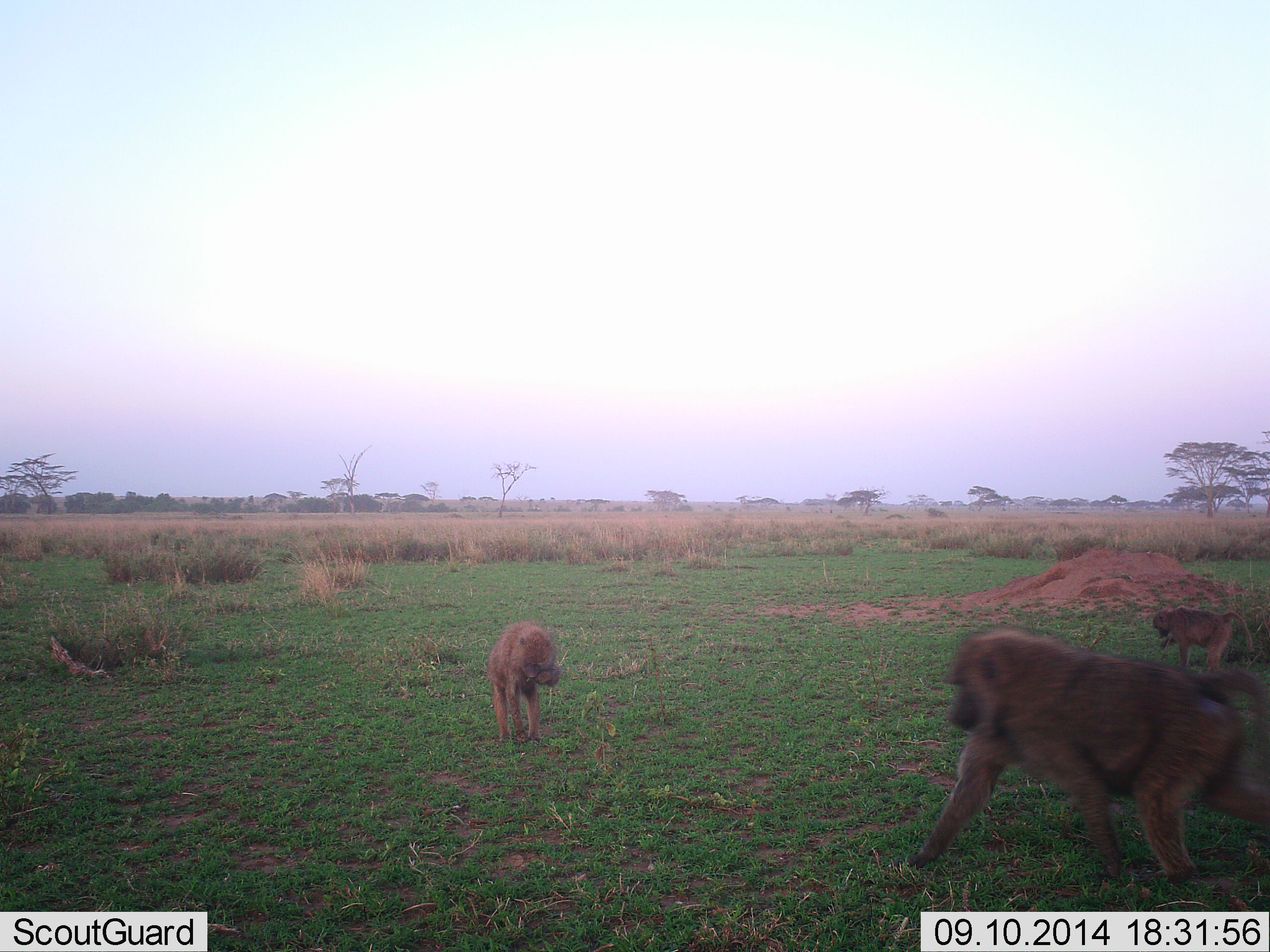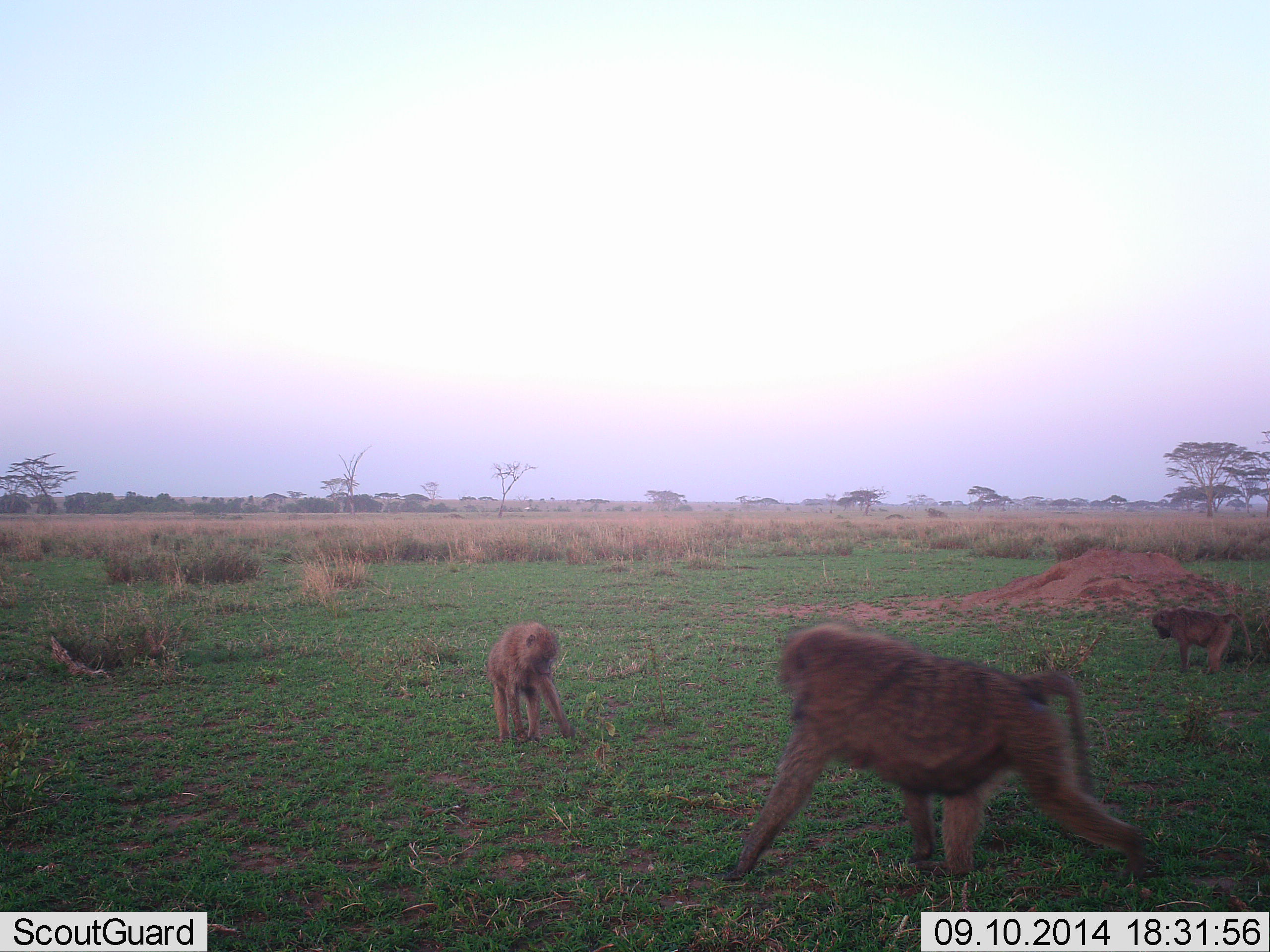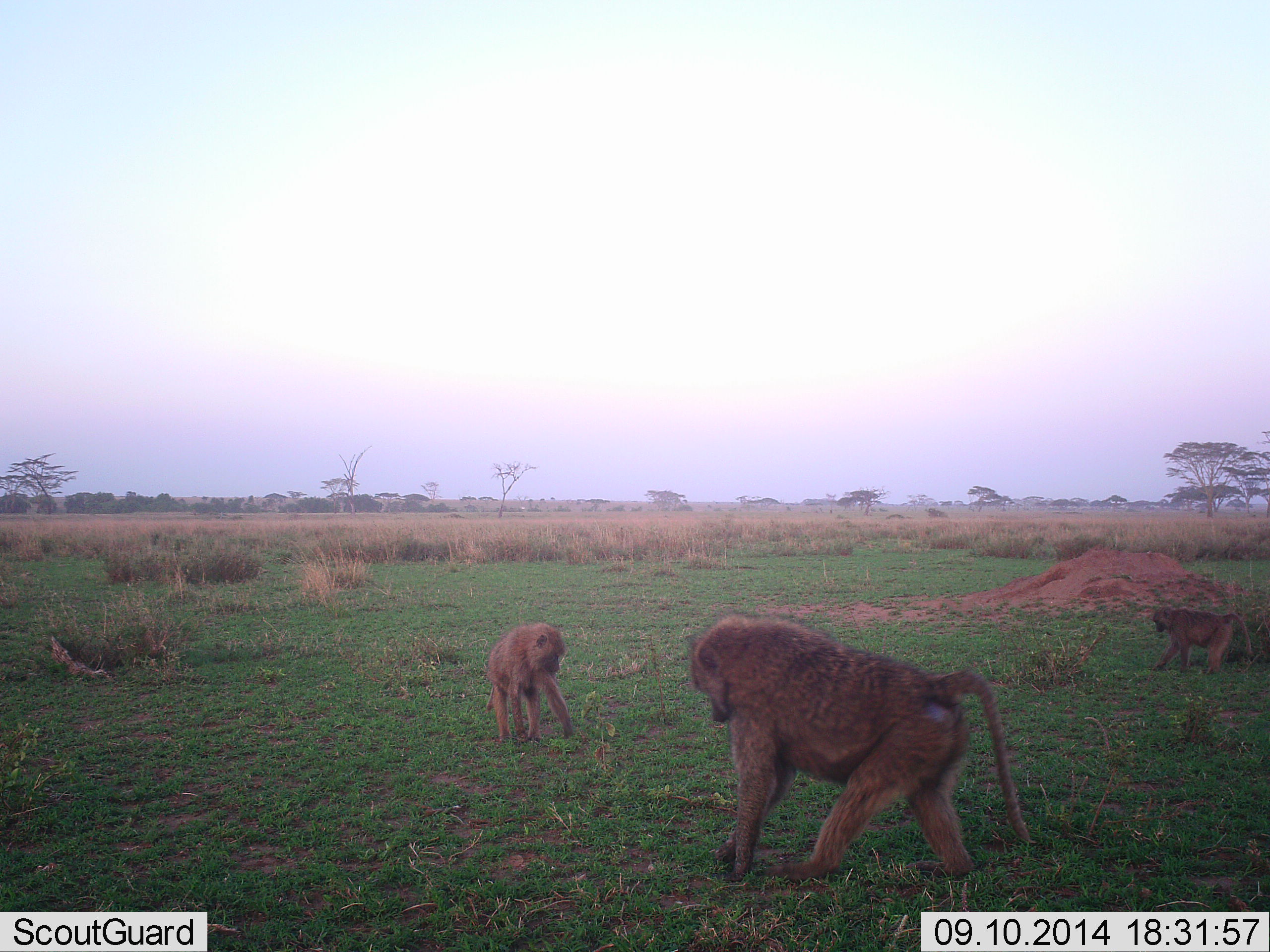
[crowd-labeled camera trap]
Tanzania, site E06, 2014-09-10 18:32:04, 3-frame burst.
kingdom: Animalia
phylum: Chordata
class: Mammalia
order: Primates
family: Cercopithecidae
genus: Papio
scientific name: Papio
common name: baboon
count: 3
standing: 10%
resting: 0%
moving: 70%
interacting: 0%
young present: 20%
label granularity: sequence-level